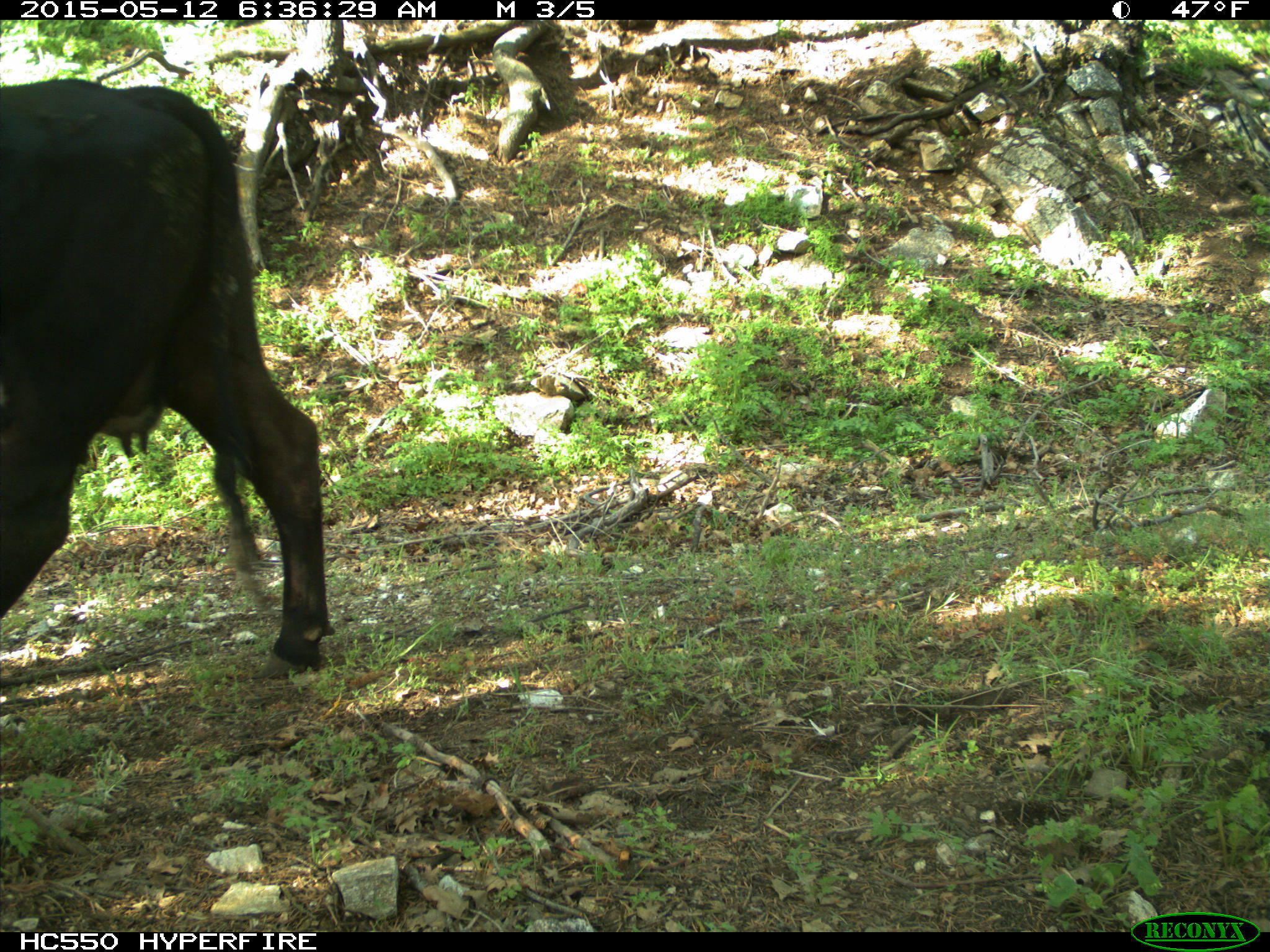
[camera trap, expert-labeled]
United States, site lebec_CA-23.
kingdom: Animalia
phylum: Chordata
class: Mammalia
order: Artiodactyla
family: Bovidae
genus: Bos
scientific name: Bos taurus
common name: domestic cow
Bos taurus (domestic cow).